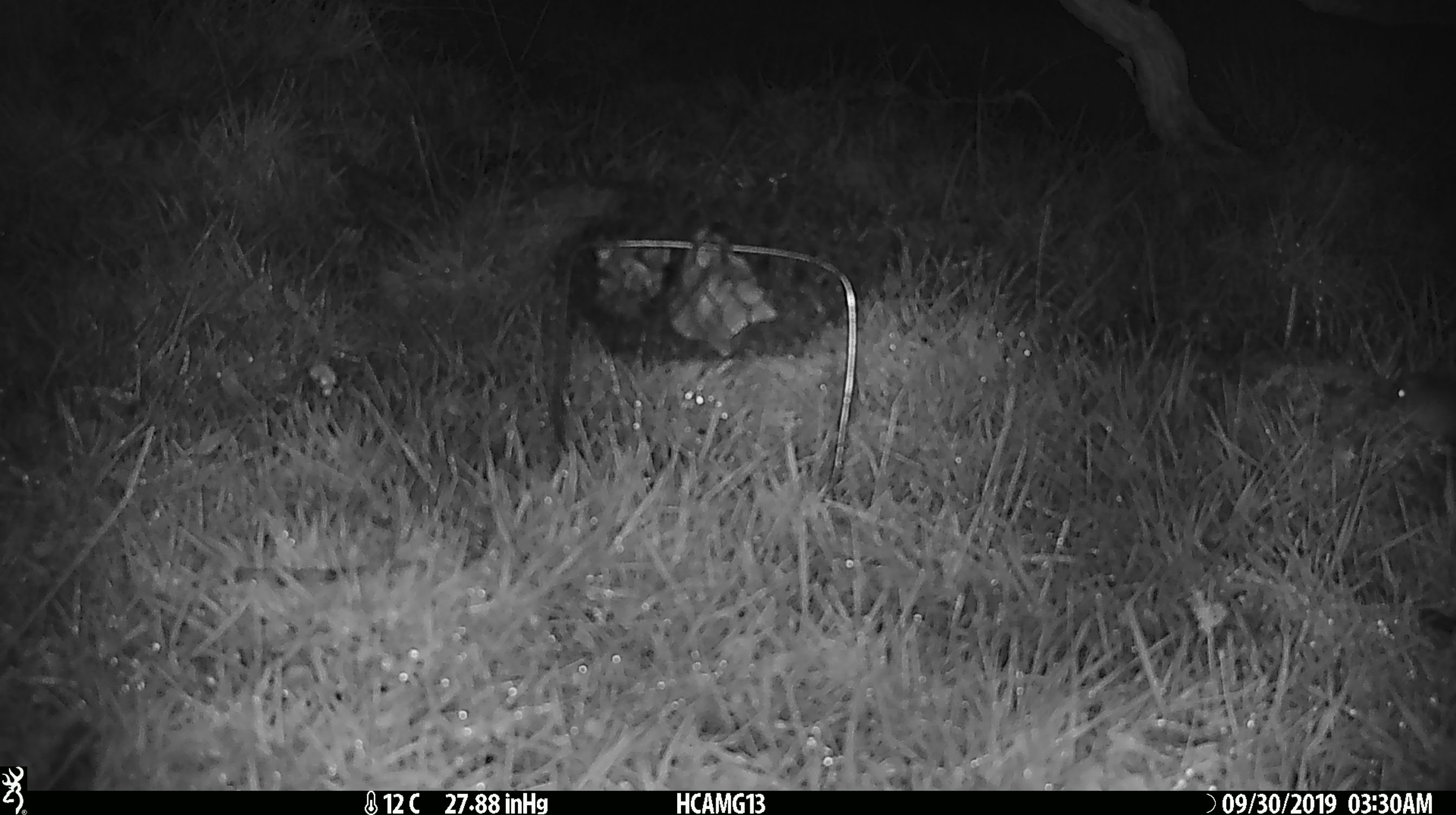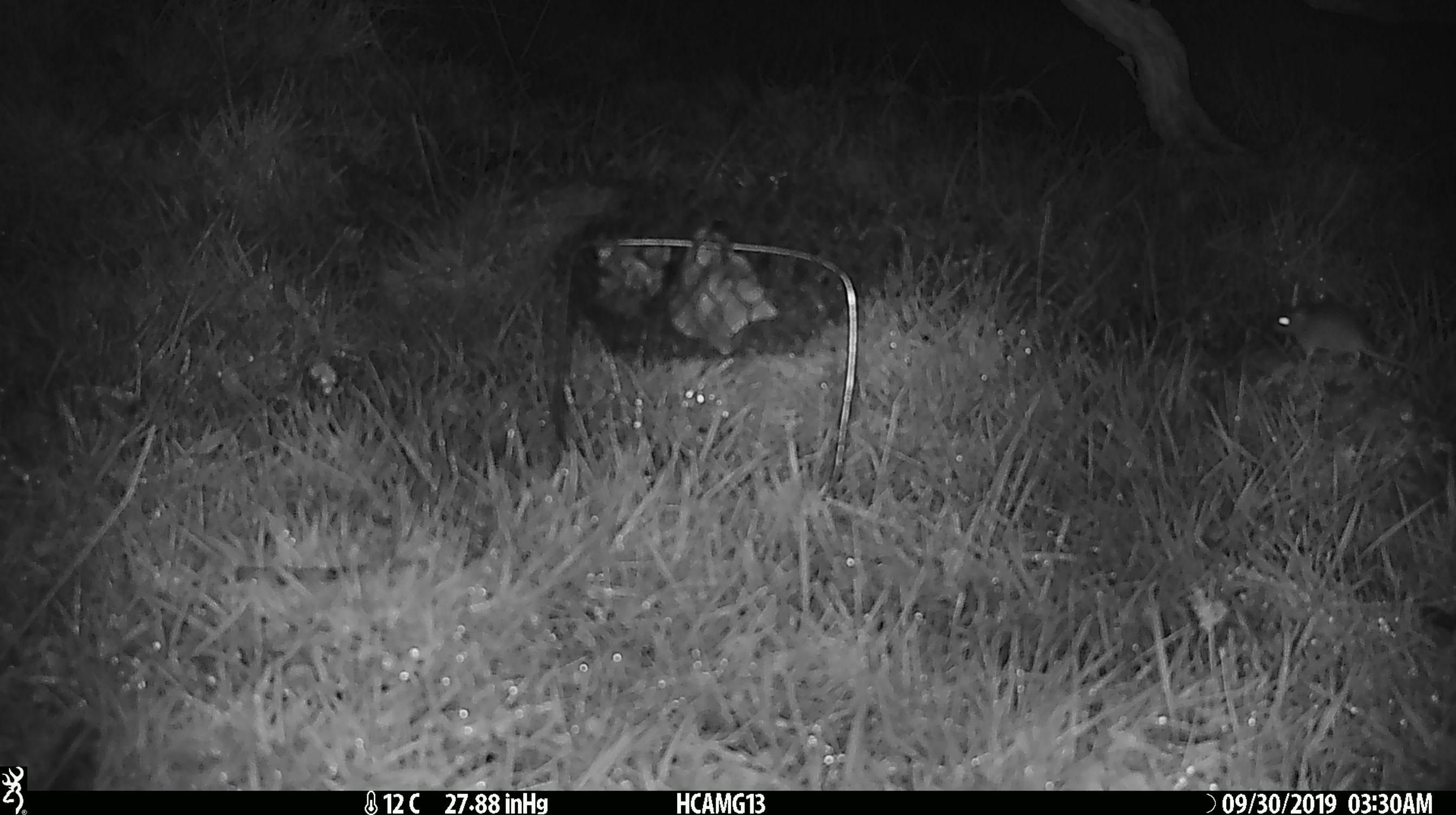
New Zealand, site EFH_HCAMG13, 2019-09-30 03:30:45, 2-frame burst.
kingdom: Animalia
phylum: Chordata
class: Mammalia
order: Rodentia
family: Muridae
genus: Mus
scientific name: Mus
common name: mouse